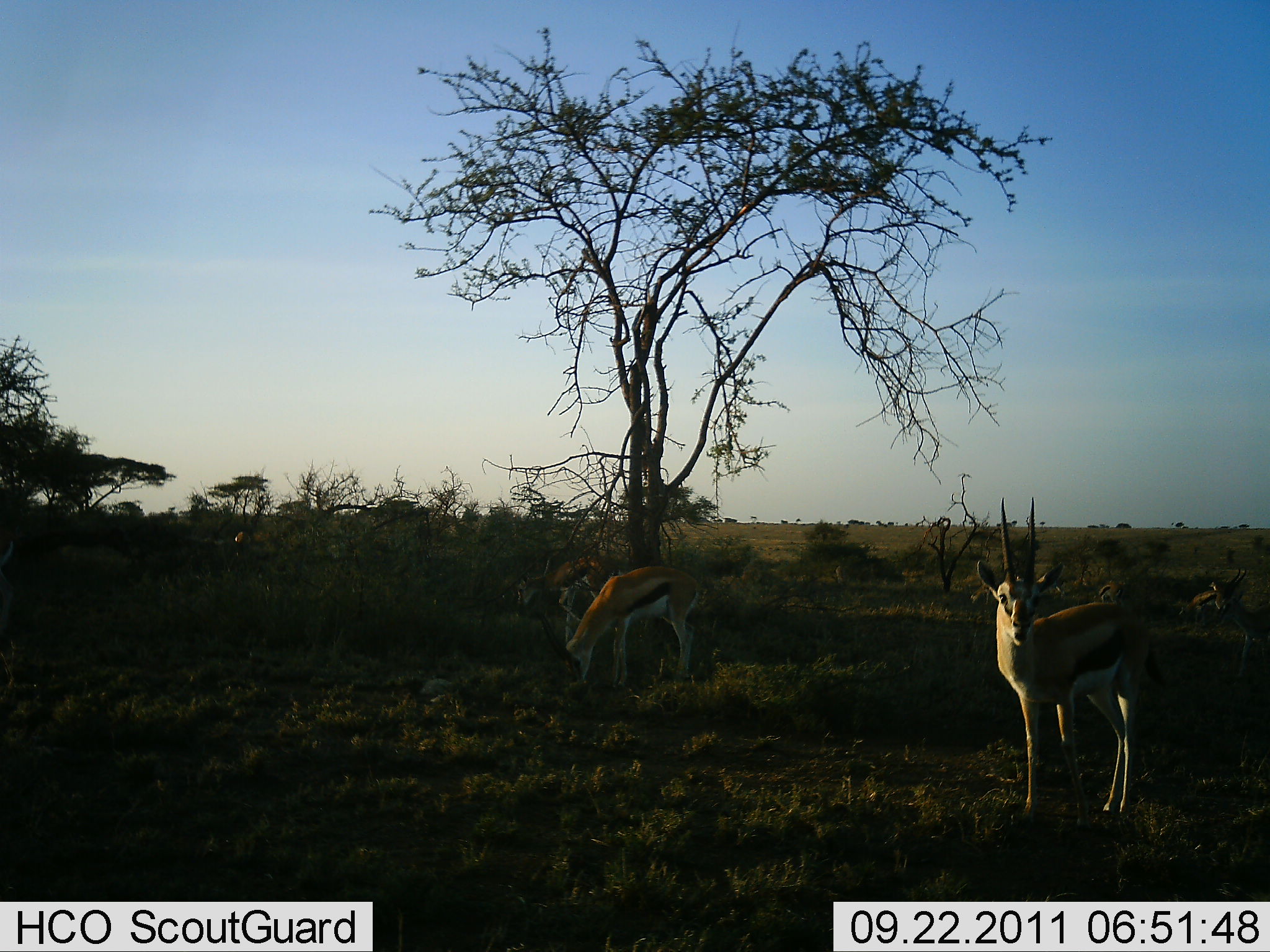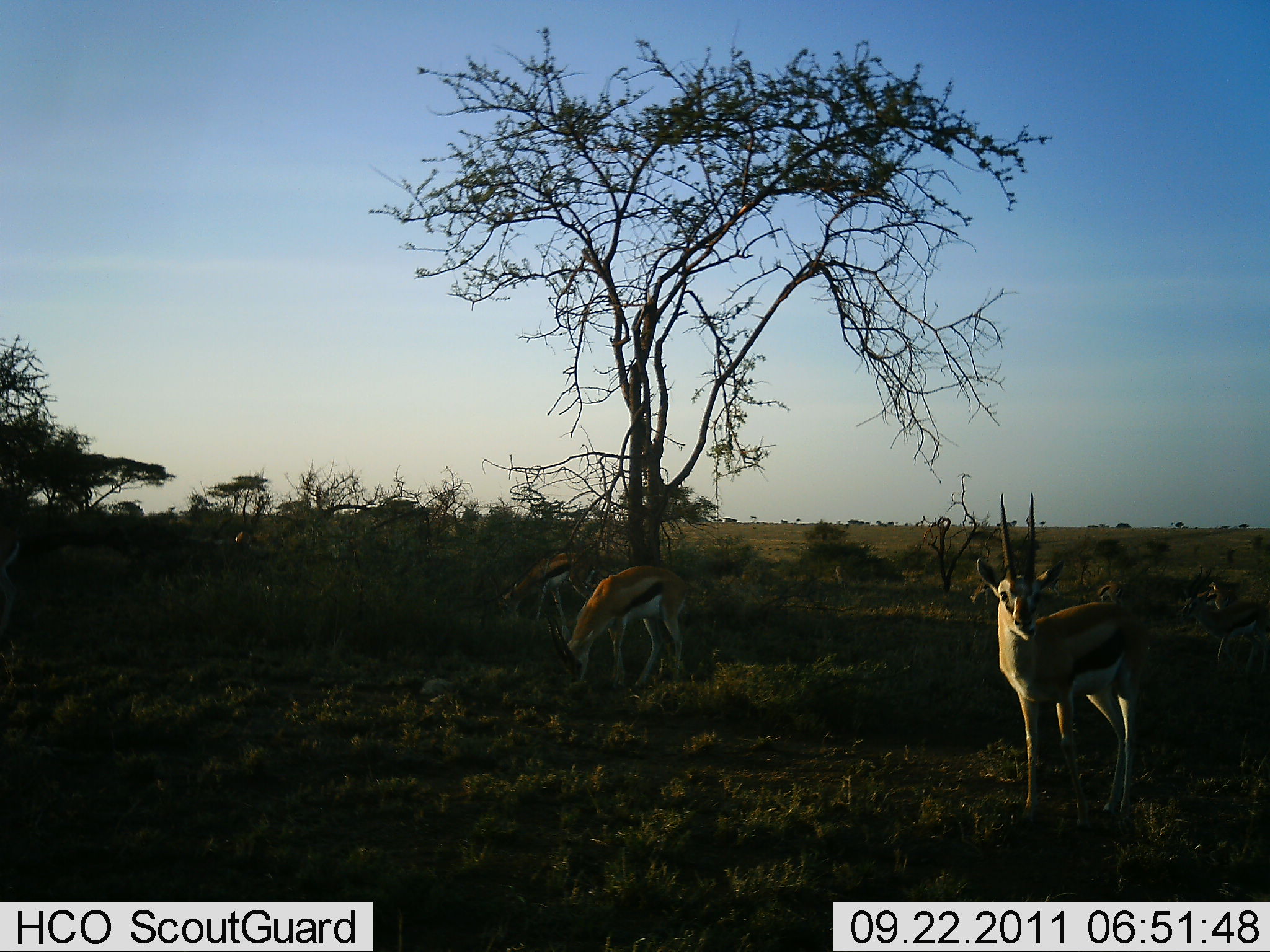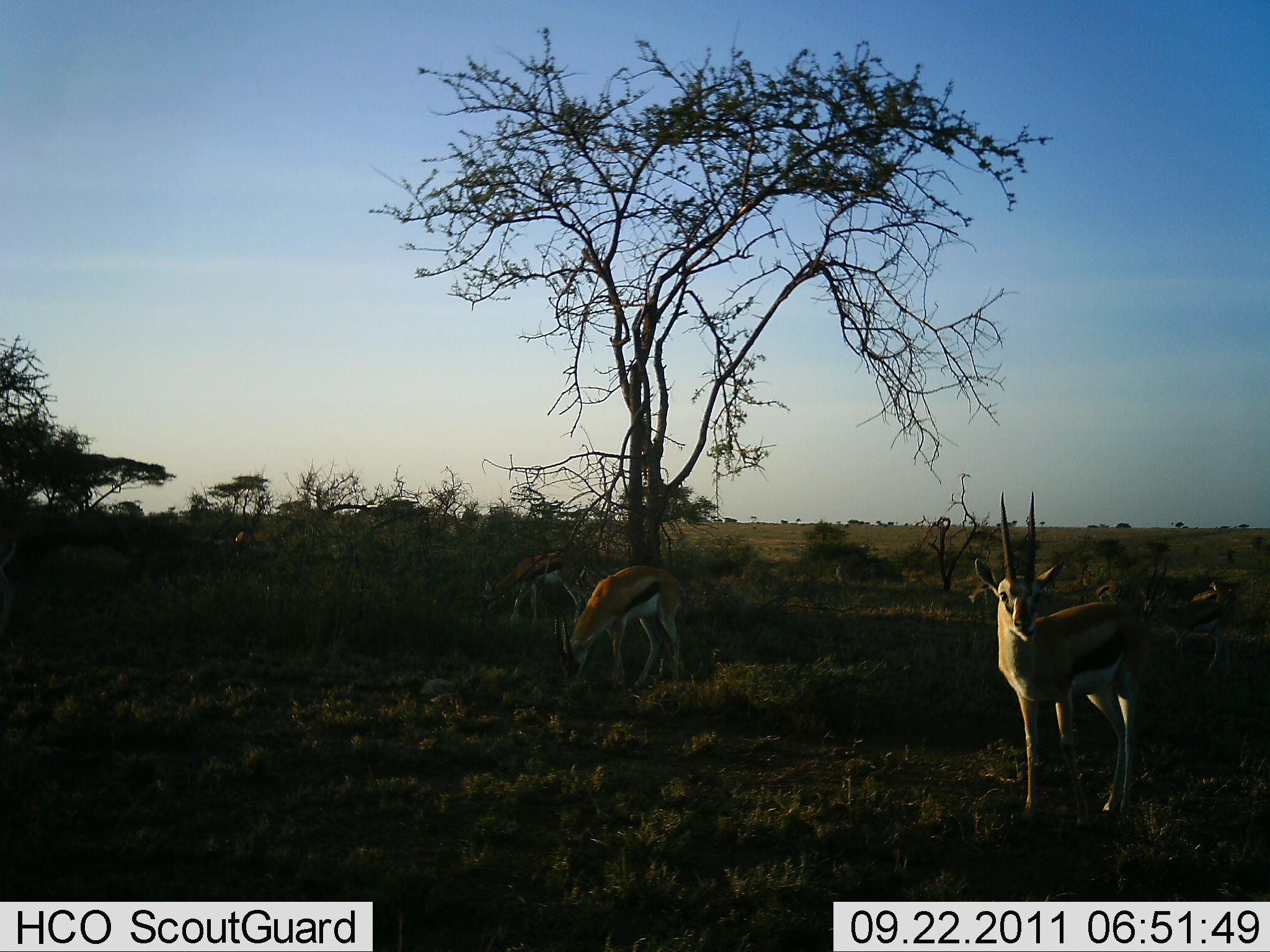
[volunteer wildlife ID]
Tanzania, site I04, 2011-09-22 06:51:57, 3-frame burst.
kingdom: Animalia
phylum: Chordata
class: Mammalia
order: Artiodactyla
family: Bovidae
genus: Eudorcas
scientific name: Eudorcas thomsonii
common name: thomson's gazelle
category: gazellethomsons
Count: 5.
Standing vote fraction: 73%.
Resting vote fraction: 0%.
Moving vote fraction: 27%.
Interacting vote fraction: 0%.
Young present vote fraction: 9%.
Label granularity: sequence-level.